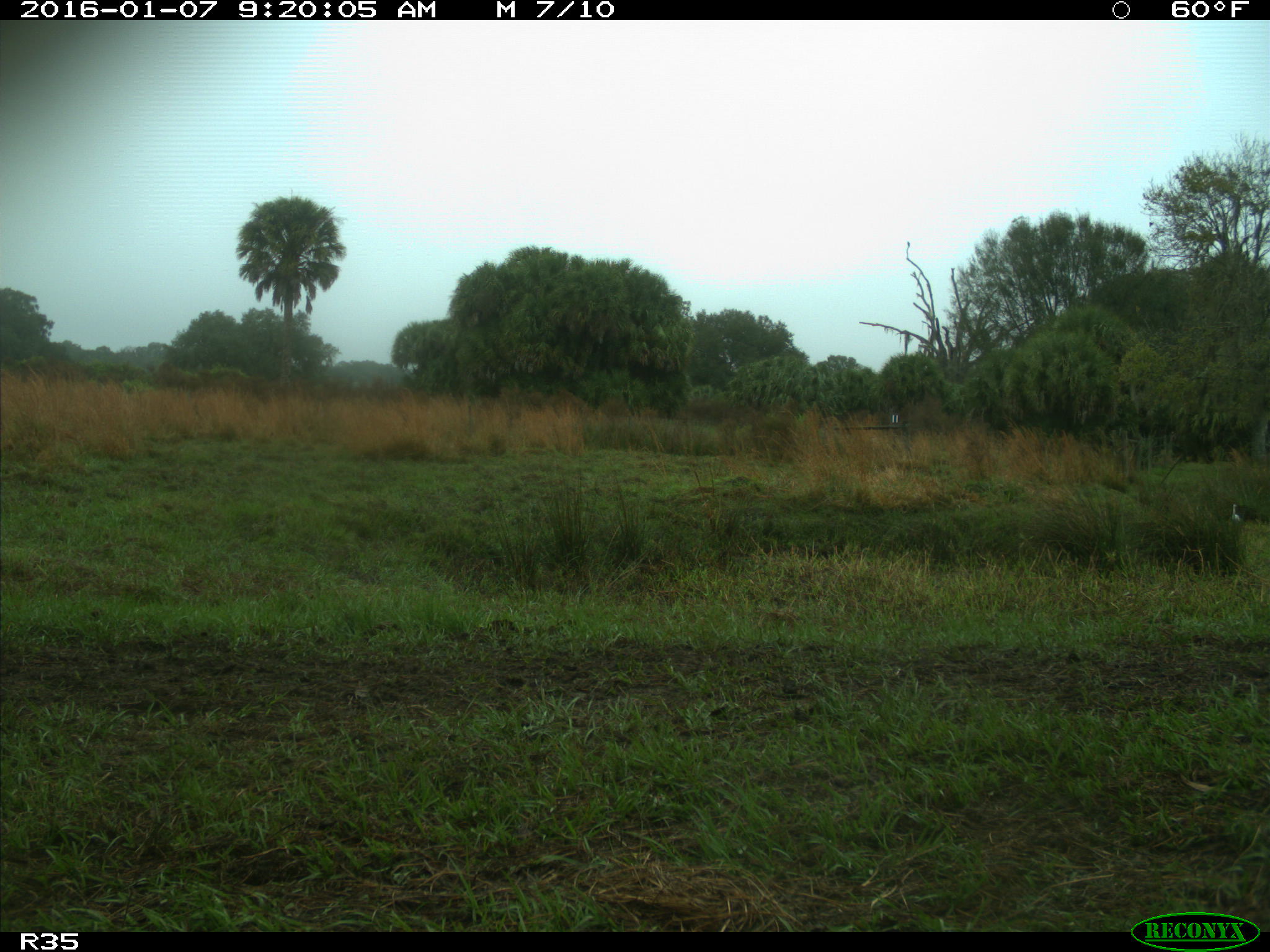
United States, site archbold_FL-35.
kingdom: Animalia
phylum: Chordata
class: Aves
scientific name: Aves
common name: birds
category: unidentified bird